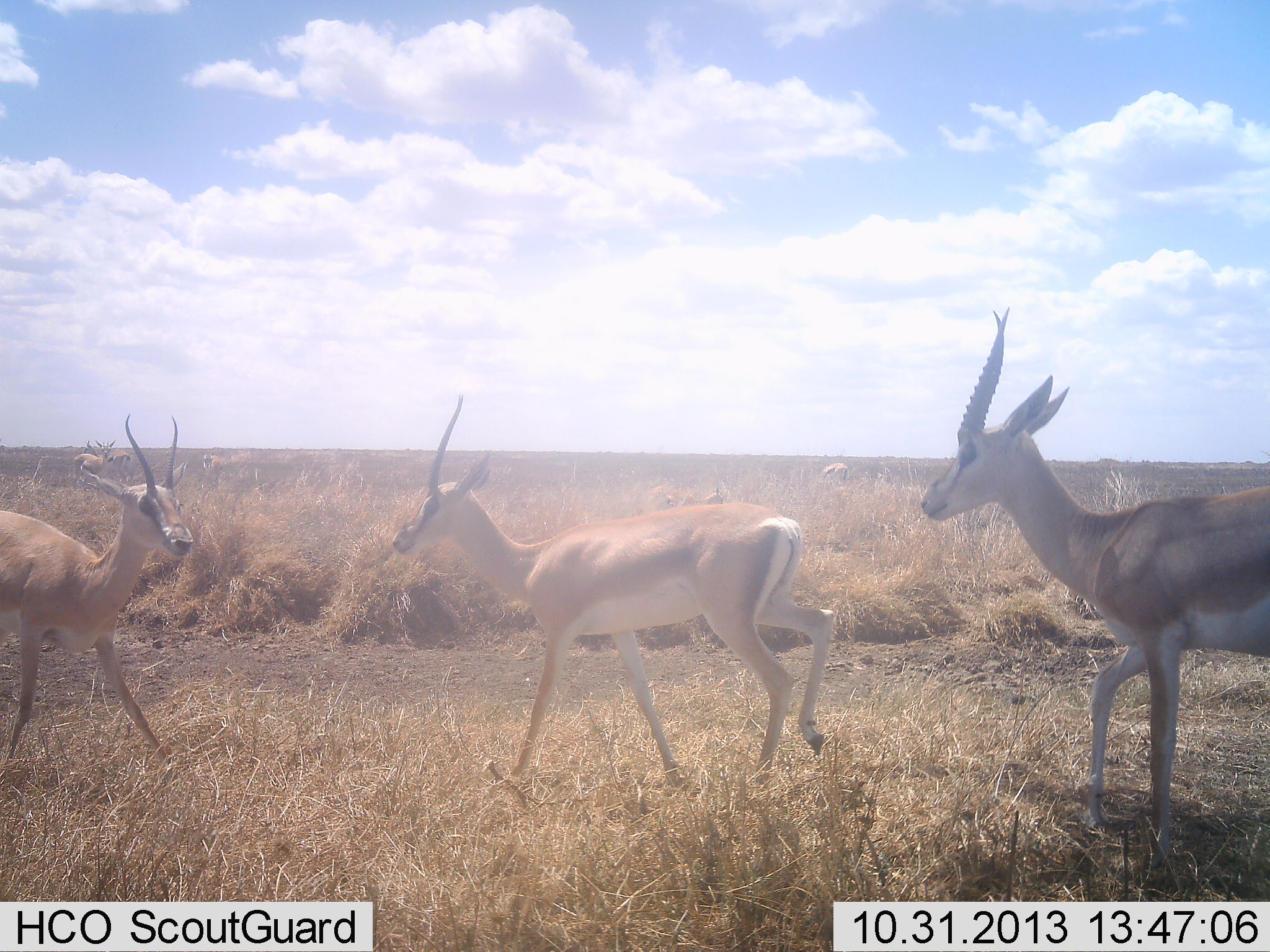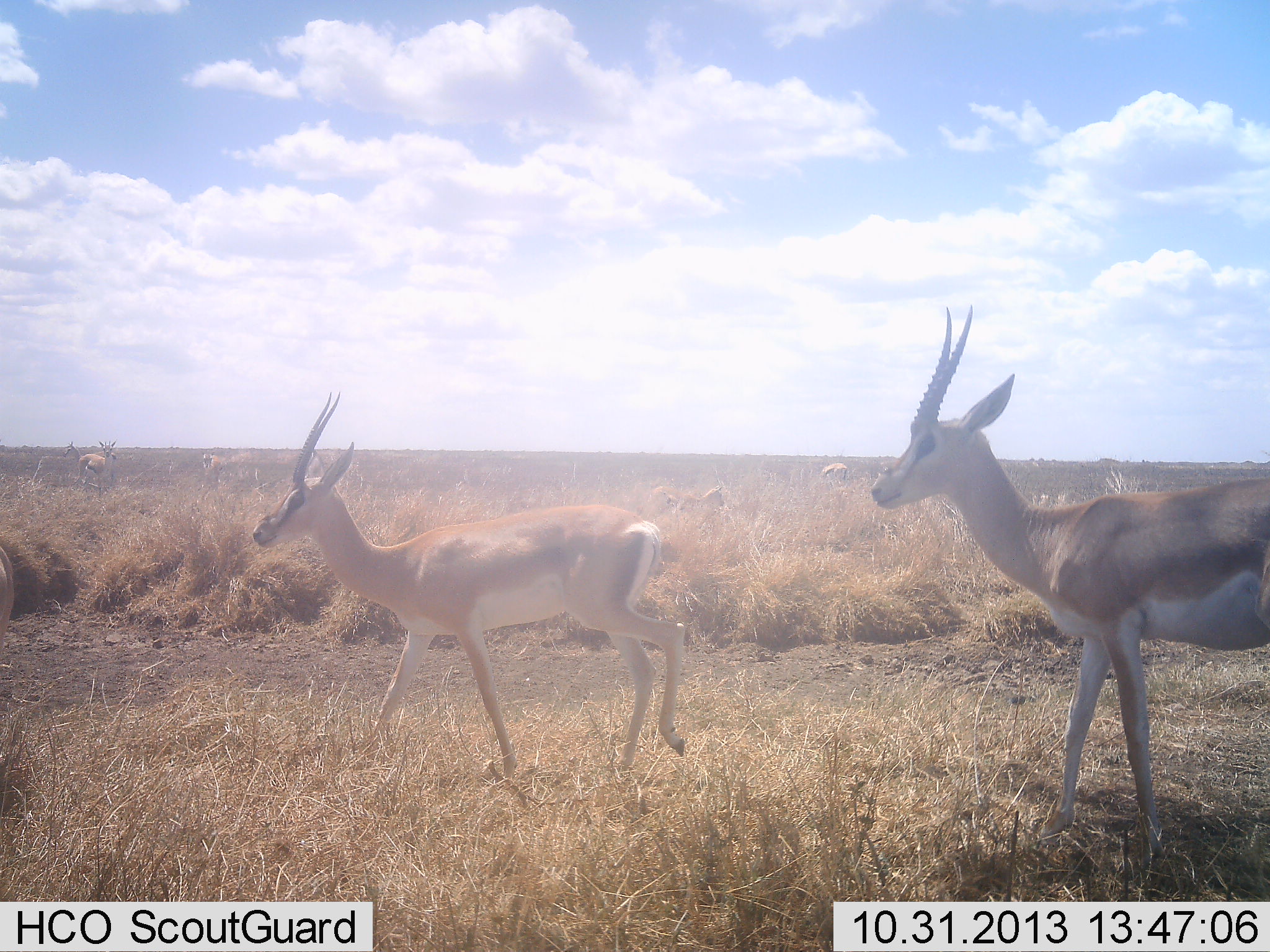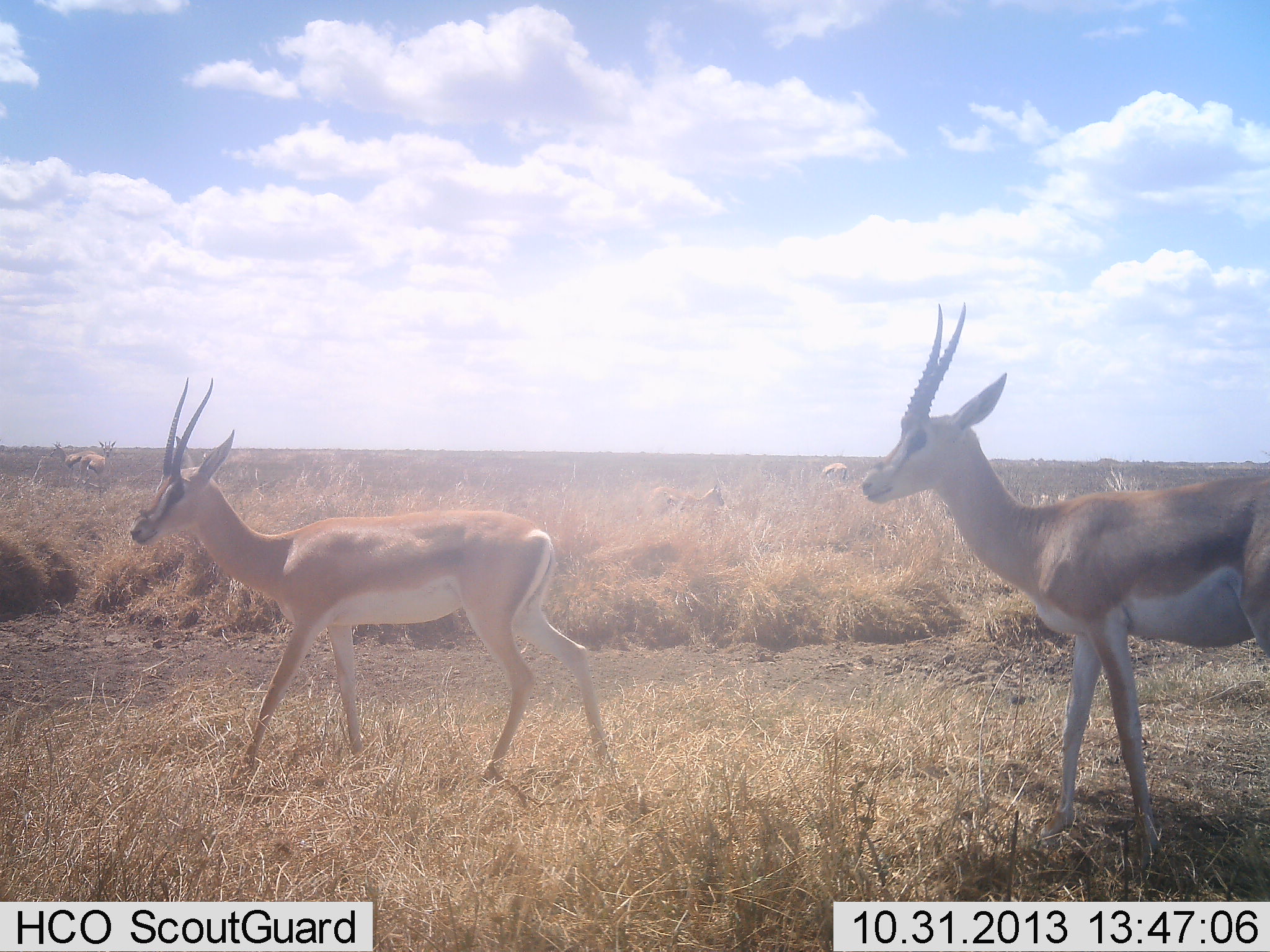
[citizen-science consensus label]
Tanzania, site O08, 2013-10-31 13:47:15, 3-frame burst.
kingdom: Animalia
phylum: Chordata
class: Mammalia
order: Artiodactyla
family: Bovidae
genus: Nanger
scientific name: Nanger granti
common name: grant's gazelle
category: gazellegrants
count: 3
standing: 18%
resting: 0%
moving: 100%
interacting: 9%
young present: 0%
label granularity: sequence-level